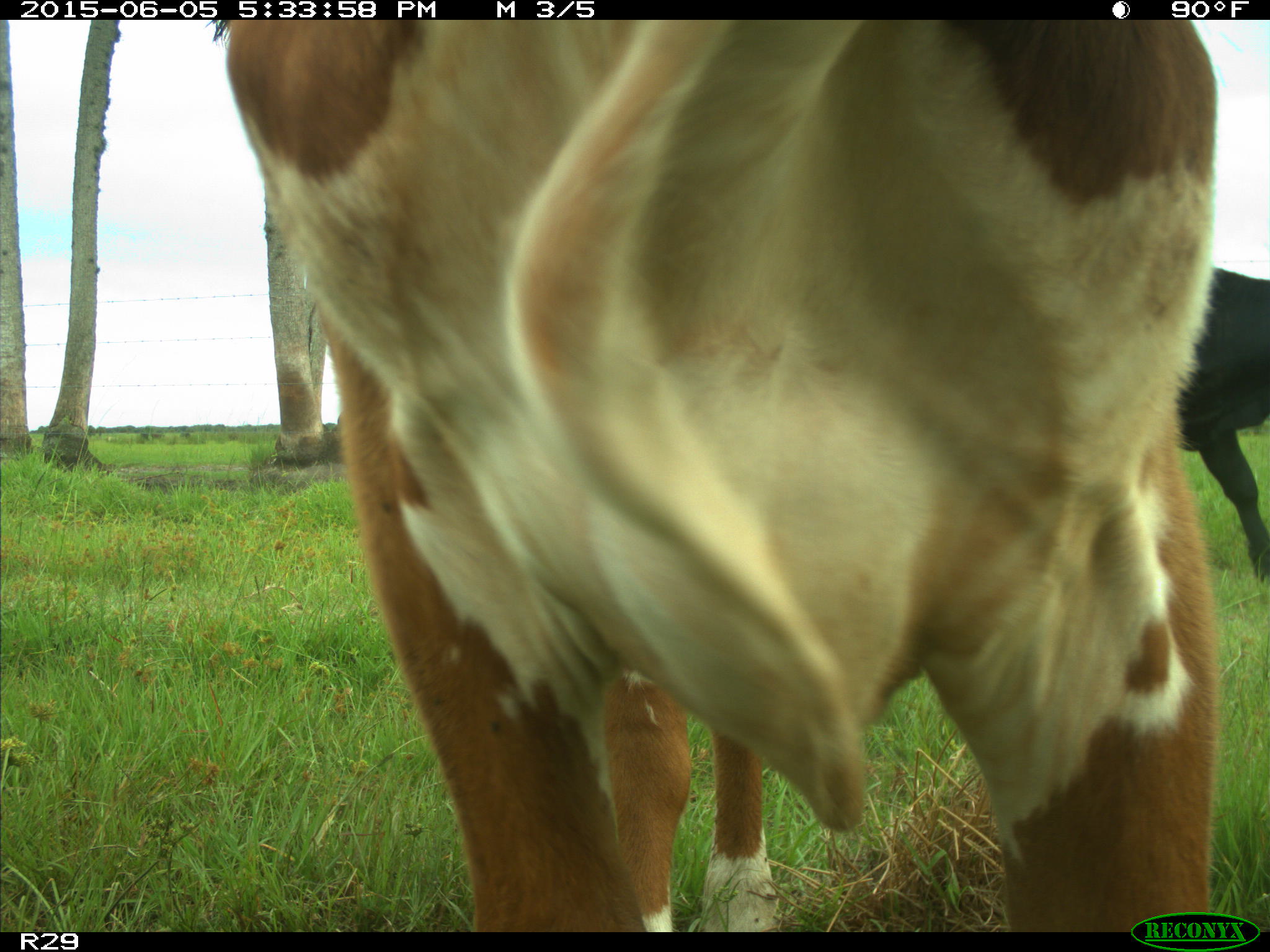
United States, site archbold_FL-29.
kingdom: Animalia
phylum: Chordata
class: Mammalia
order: Artiodactyla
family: Bovidae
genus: Bos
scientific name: Bos taurus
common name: domestic cow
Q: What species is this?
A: Bos taurus (domestic cow).